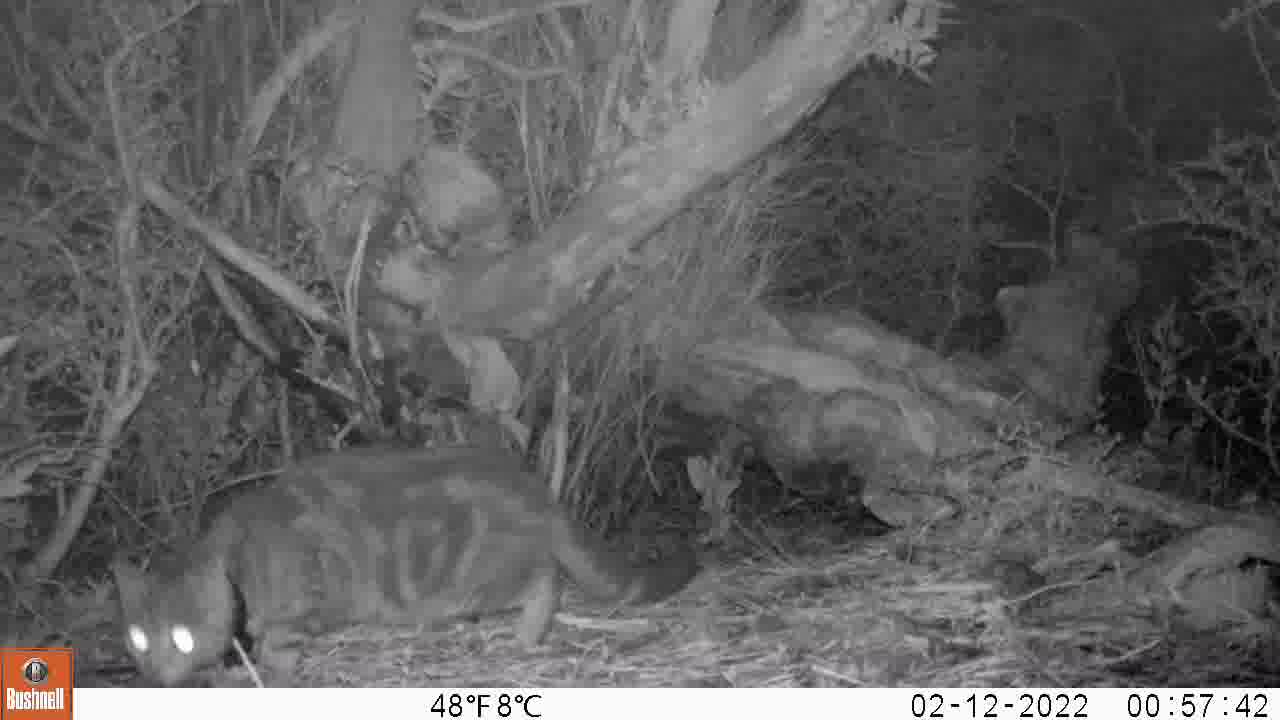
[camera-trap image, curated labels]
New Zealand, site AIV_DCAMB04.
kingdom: Animalia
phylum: Chordata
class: Mammalia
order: Carnivora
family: Felidae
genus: Felis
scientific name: Felis catus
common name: domestic cat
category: cat